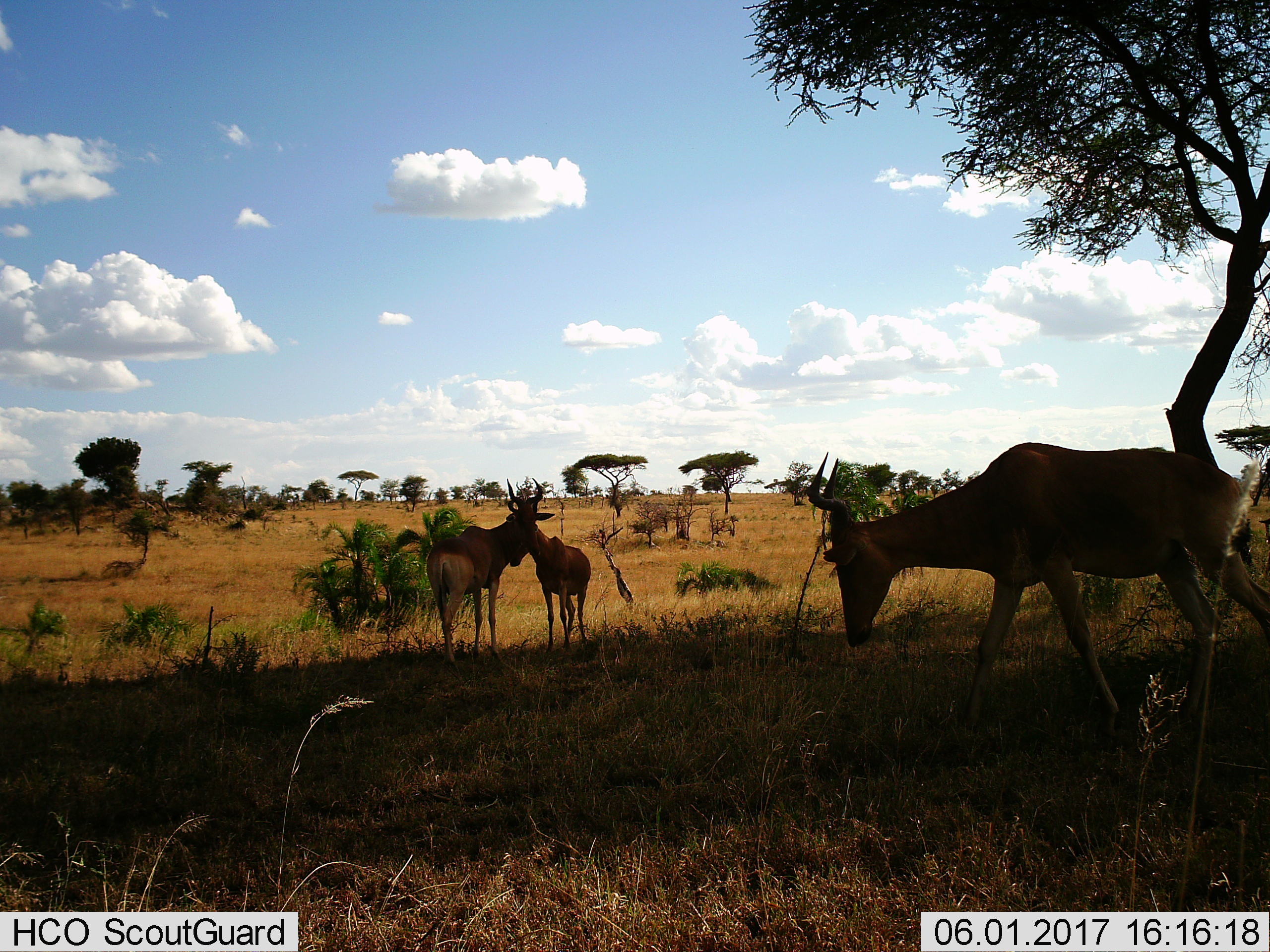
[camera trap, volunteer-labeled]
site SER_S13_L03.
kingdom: Animalia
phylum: Chordata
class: Mammalia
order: Artiodactyla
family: Bovidae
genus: Alcelaphus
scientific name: Alcelaphus buselaphus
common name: hartebeest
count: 3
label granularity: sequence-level